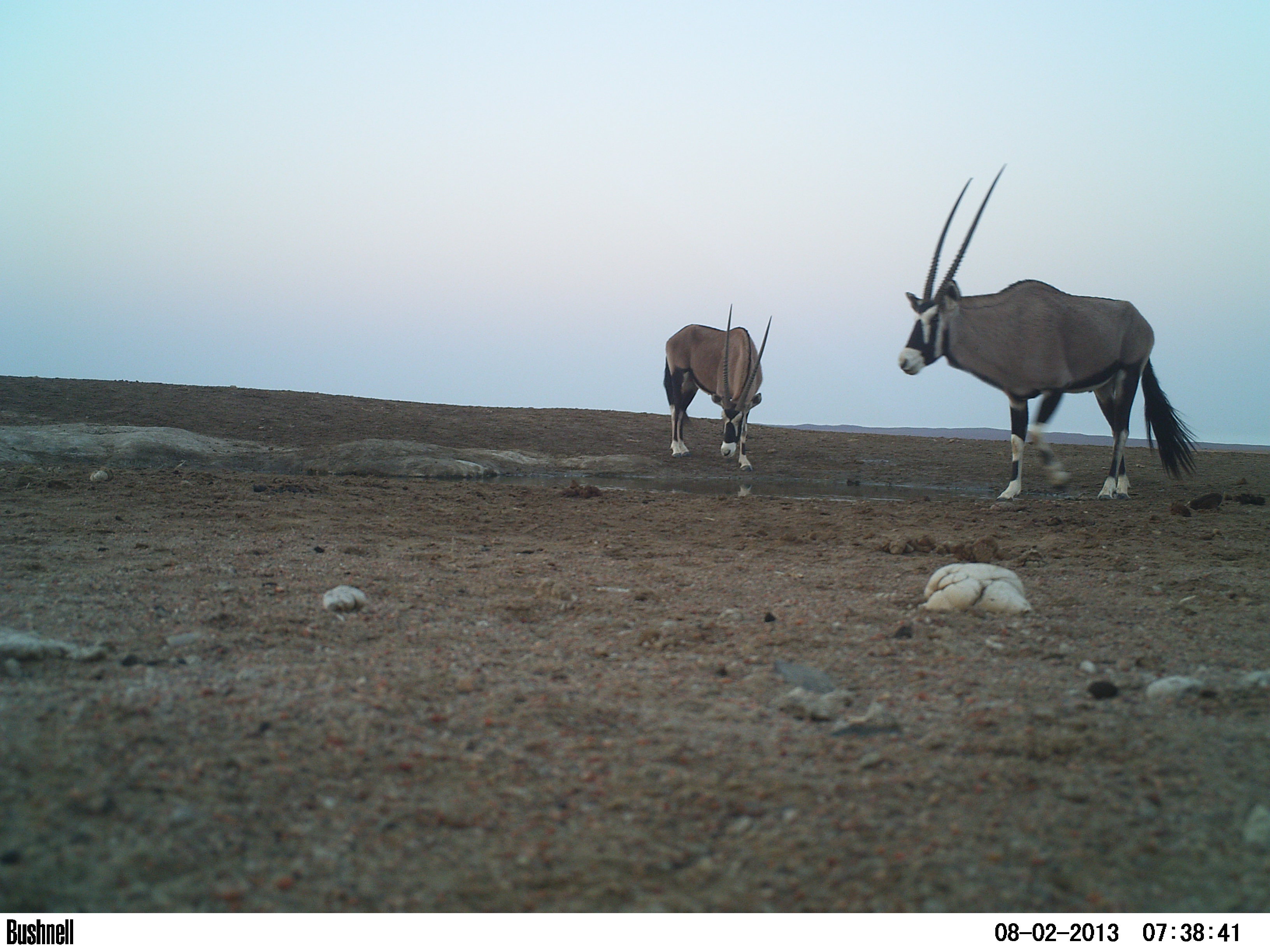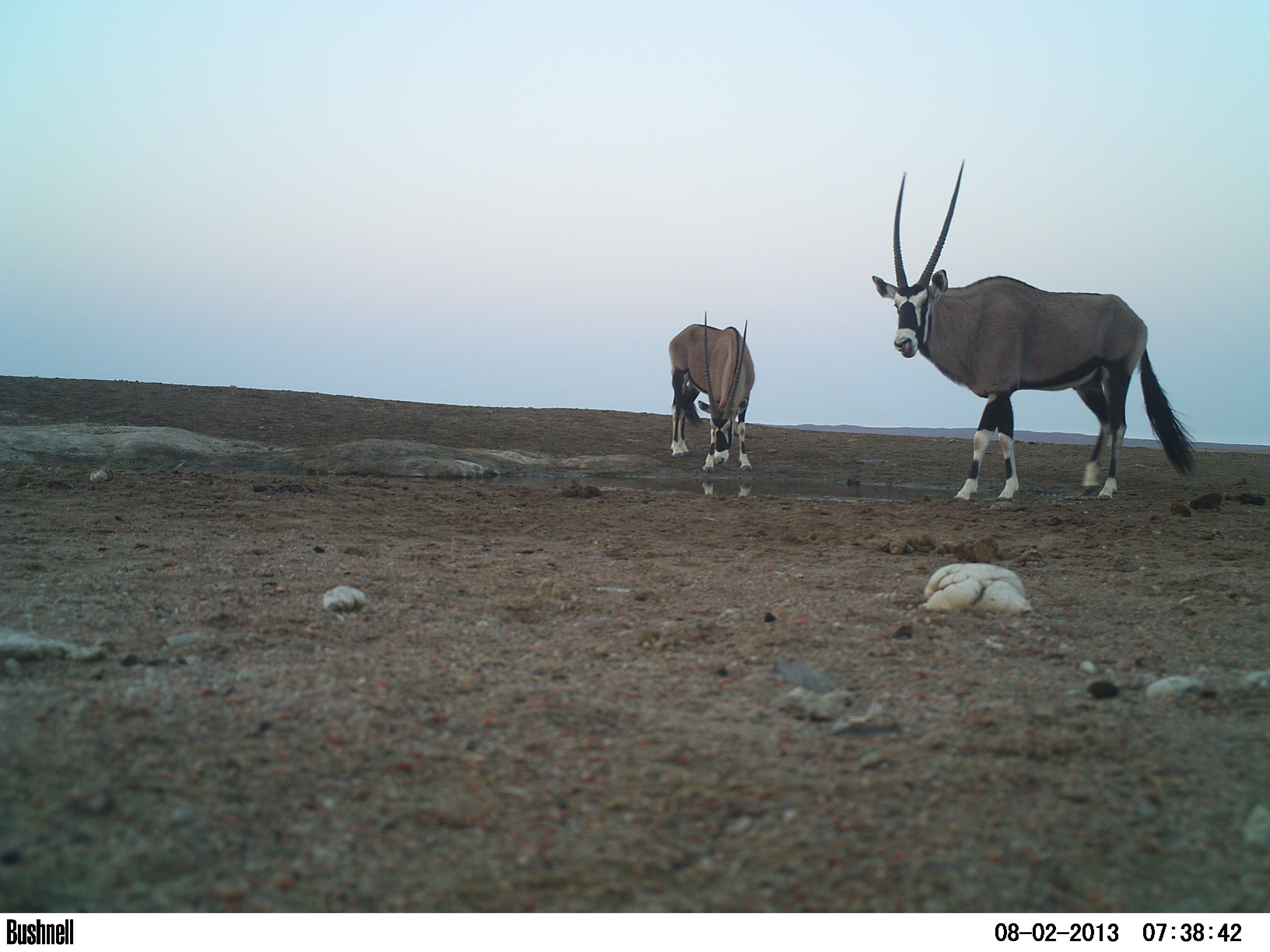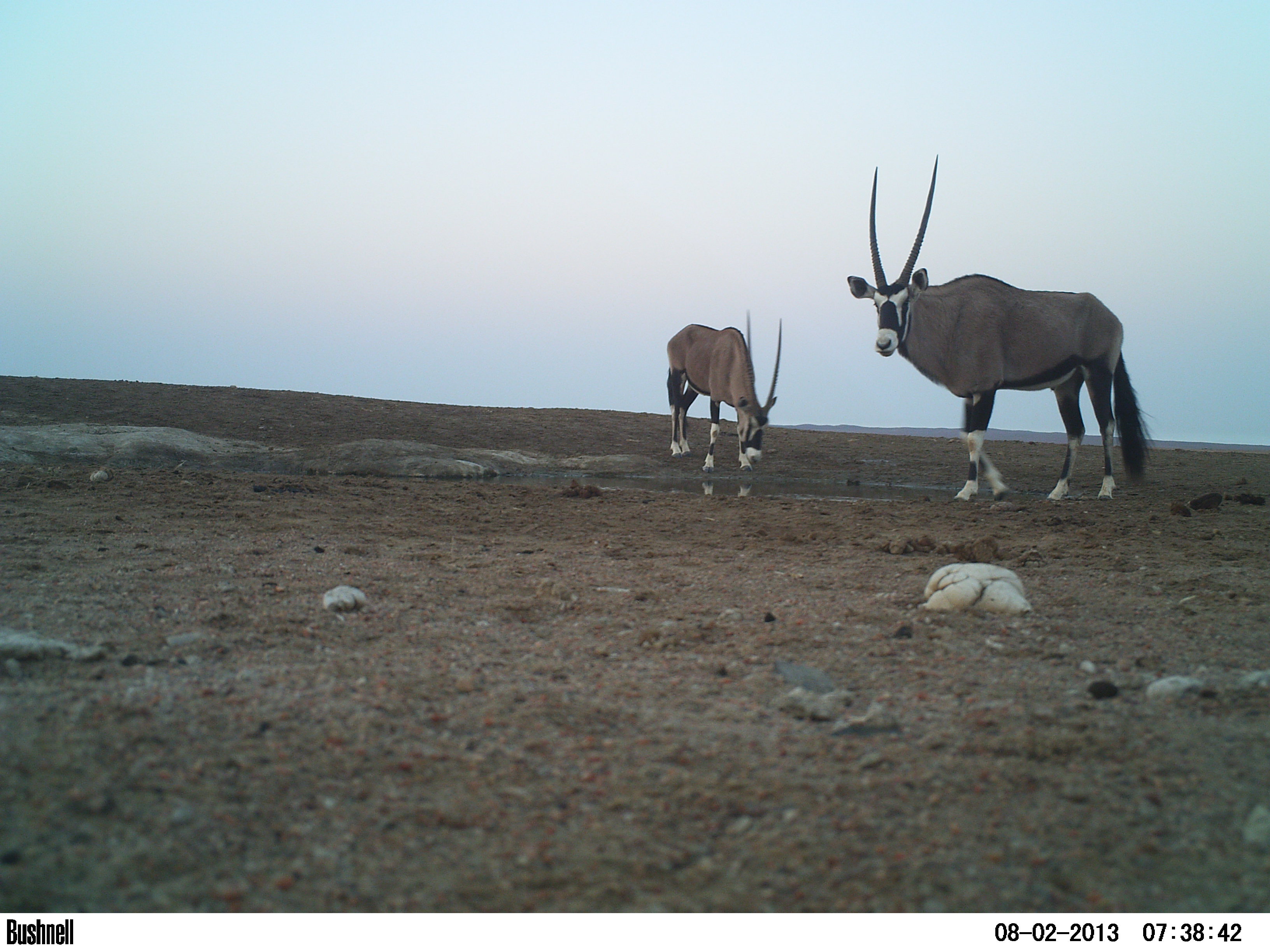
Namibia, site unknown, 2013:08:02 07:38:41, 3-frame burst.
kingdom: Animalia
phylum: Chordata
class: Mammalia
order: Artiodactyla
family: Bovidae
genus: Oryx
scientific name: Oryx gazella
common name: gemsbok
Oryx gazella (gemsbok).